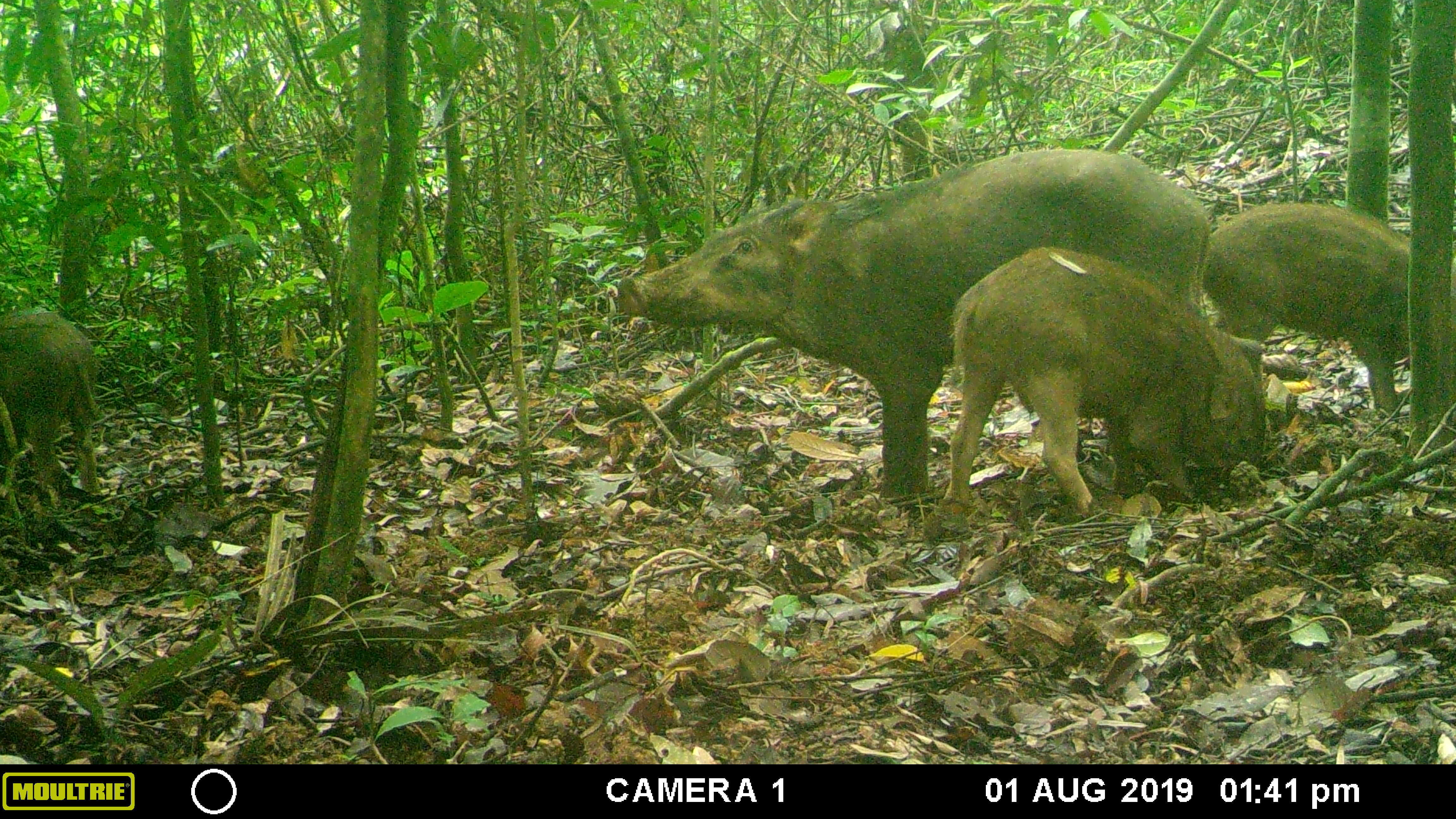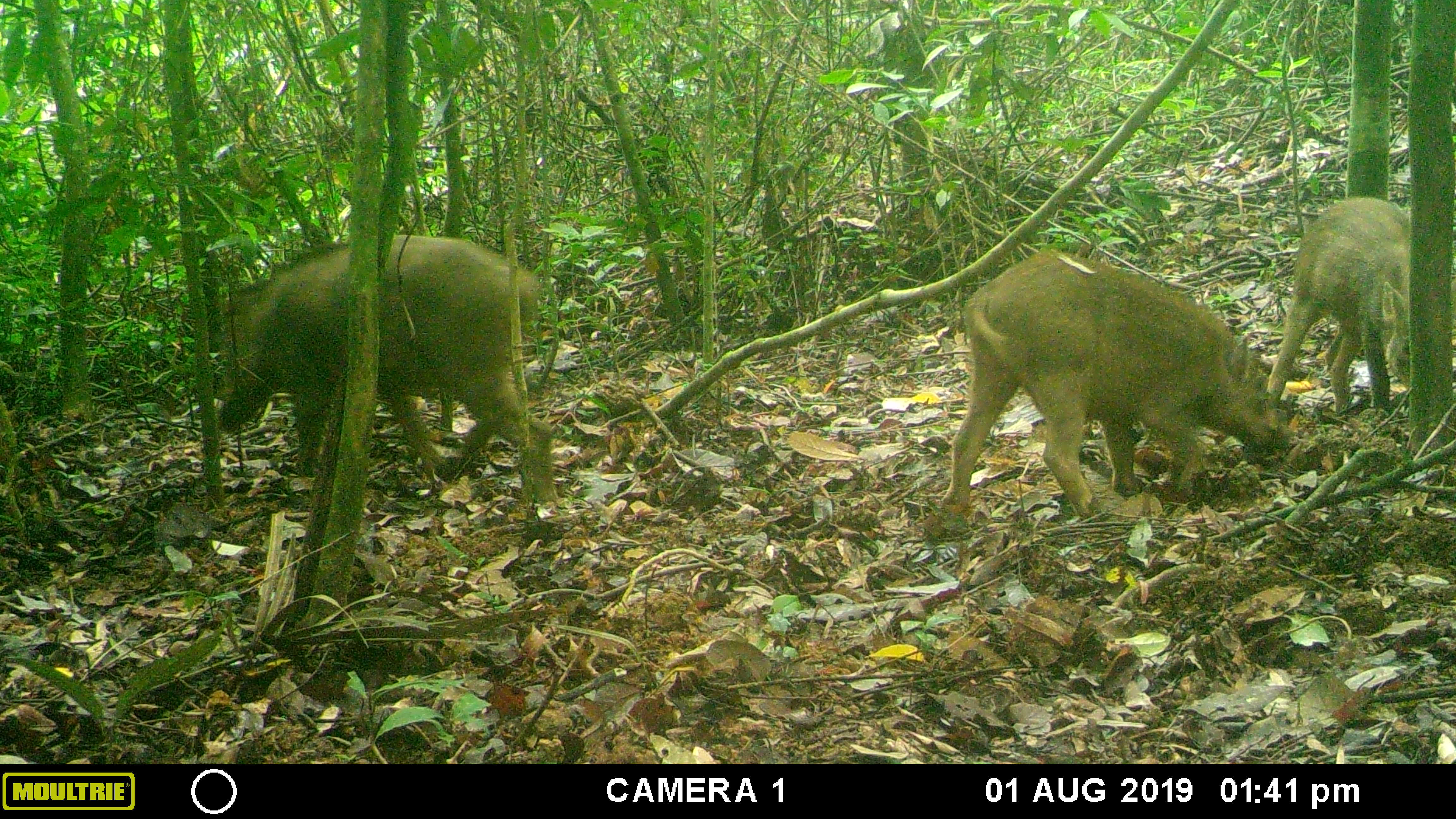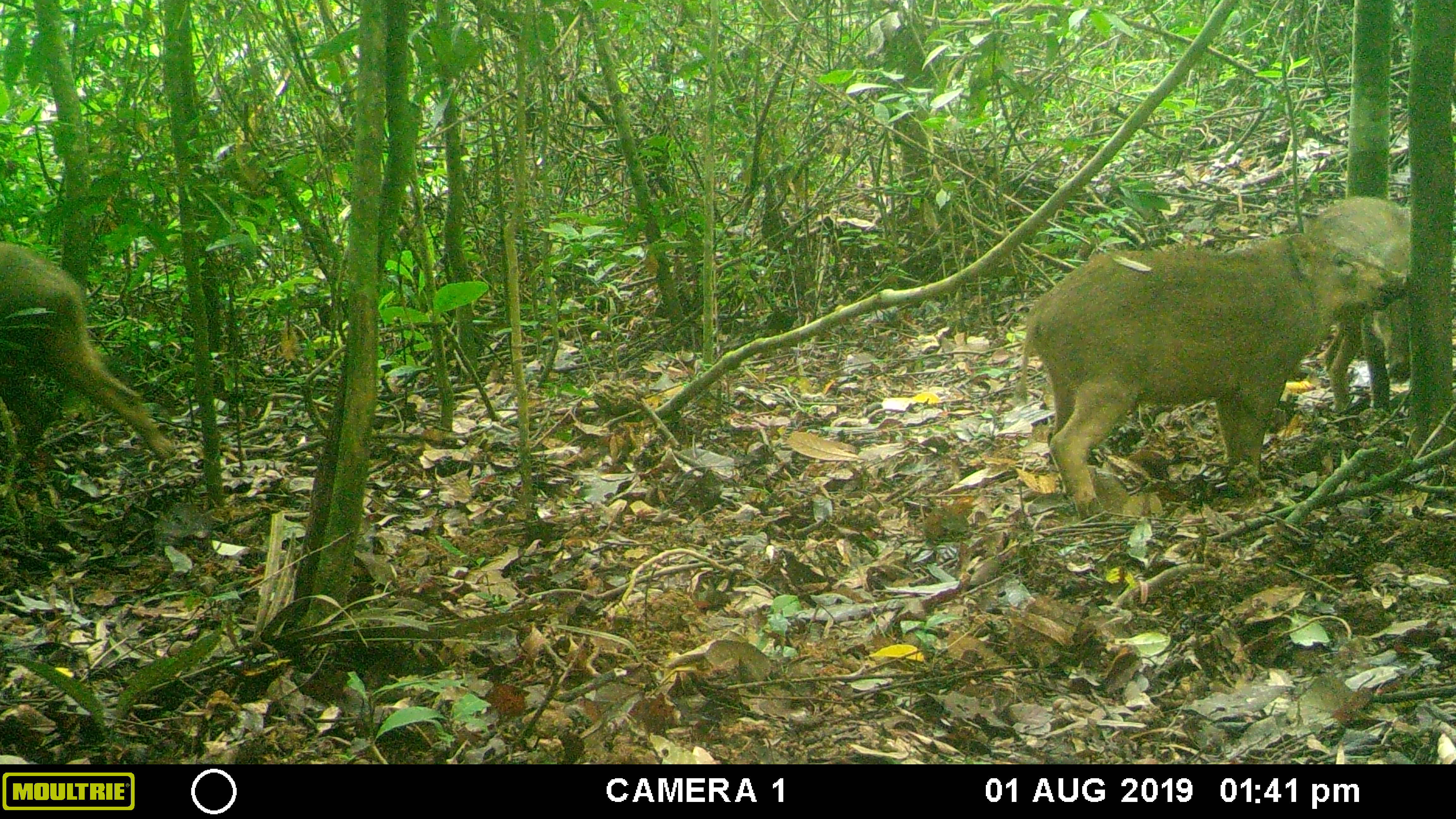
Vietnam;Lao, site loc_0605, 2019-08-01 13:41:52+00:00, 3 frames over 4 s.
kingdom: Animalia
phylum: Chordata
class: Mammalia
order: Artiodactyla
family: Suidae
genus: Sus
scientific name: Sus scrofa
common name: eurasian wild pig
Eurasian wild pig (Sus scrofa). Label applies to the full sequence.